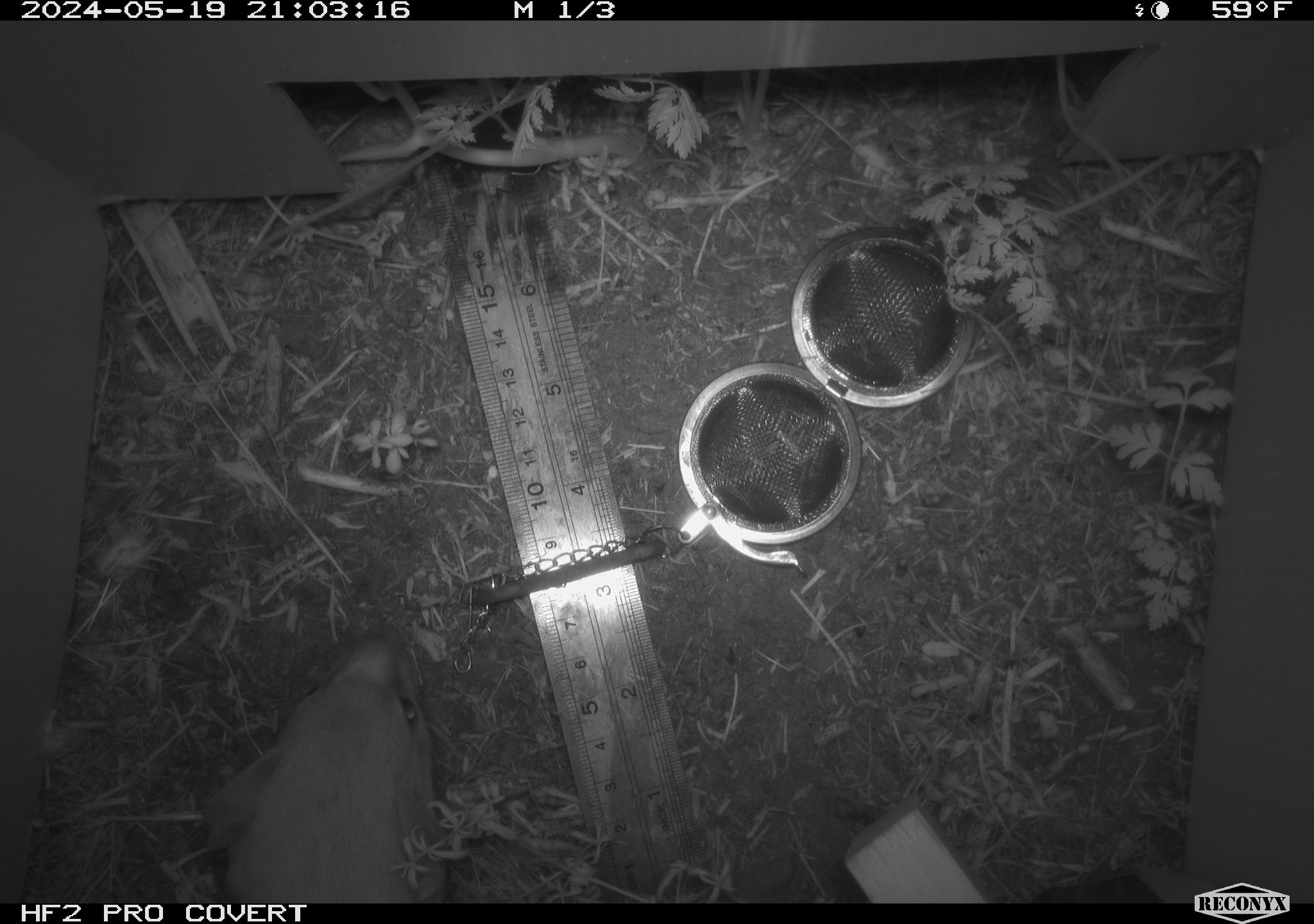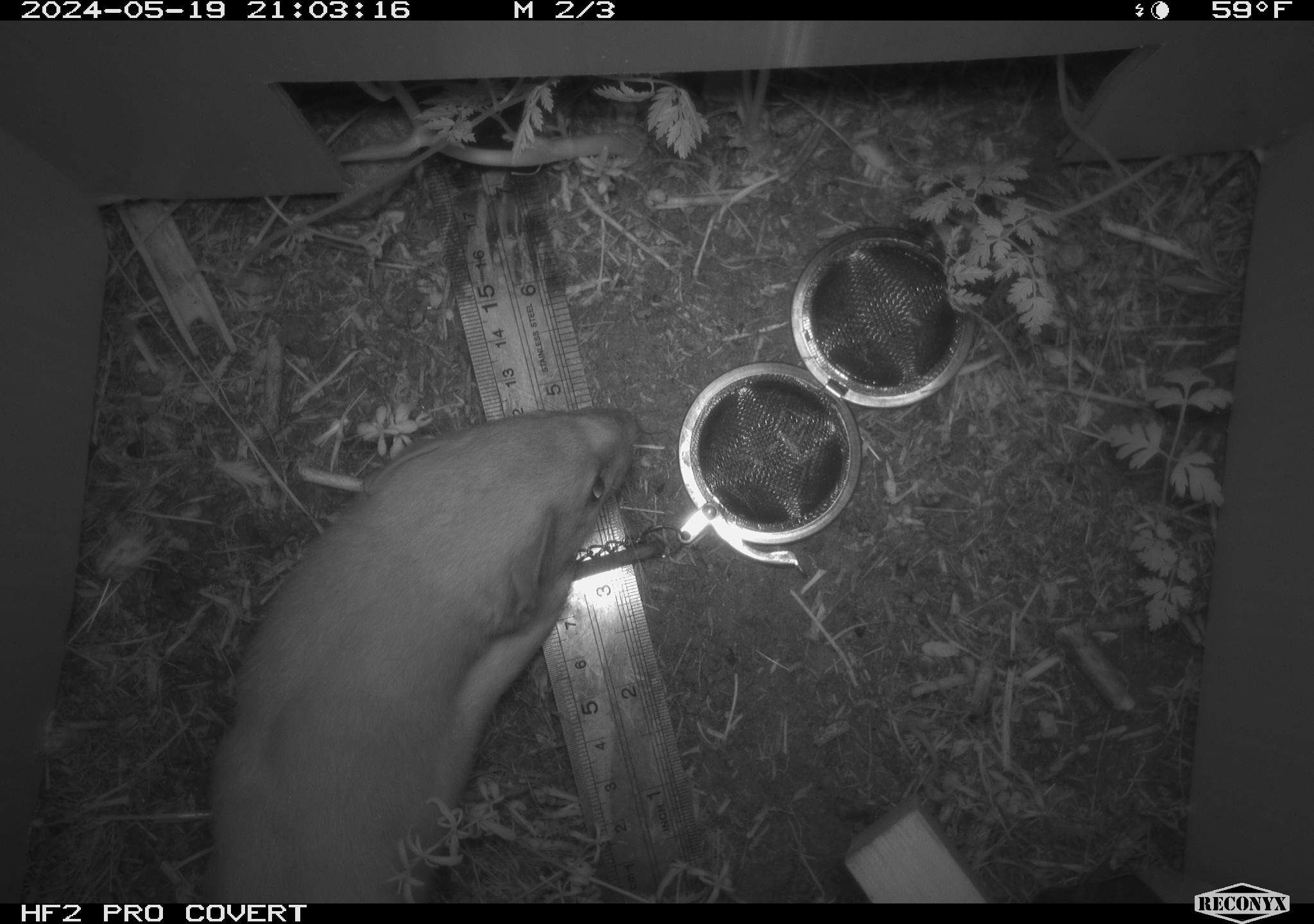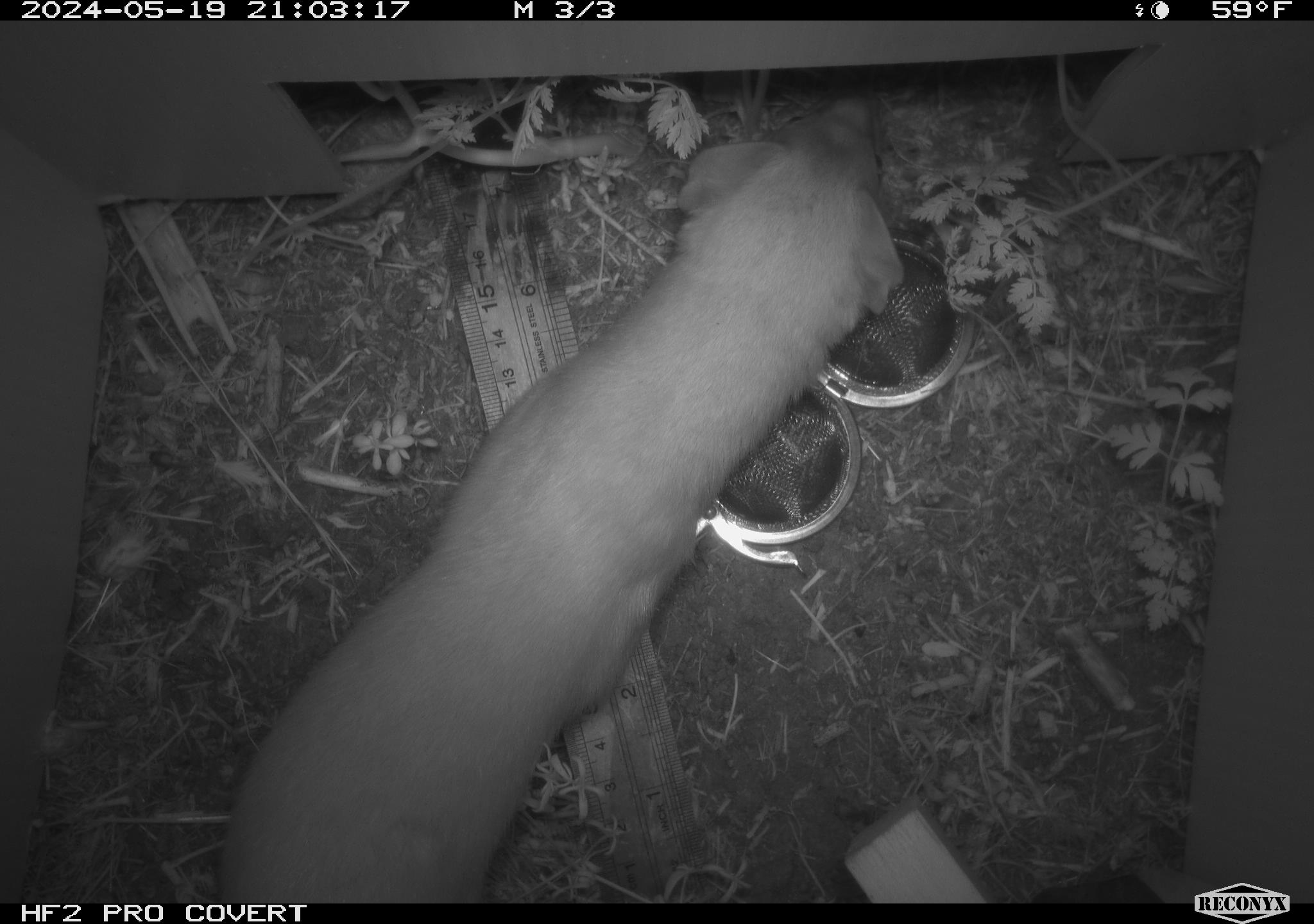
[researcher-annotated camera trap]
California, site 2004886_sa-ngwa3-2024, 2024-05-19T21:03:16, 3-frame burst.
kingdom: Animalia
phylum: Chordata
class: Mammalia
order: Carnivora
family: Mustelidae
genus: Neogale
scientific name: Neogale frenata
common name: long-tailed weasel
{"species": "long-tailed weasel (Neogale frenata)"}